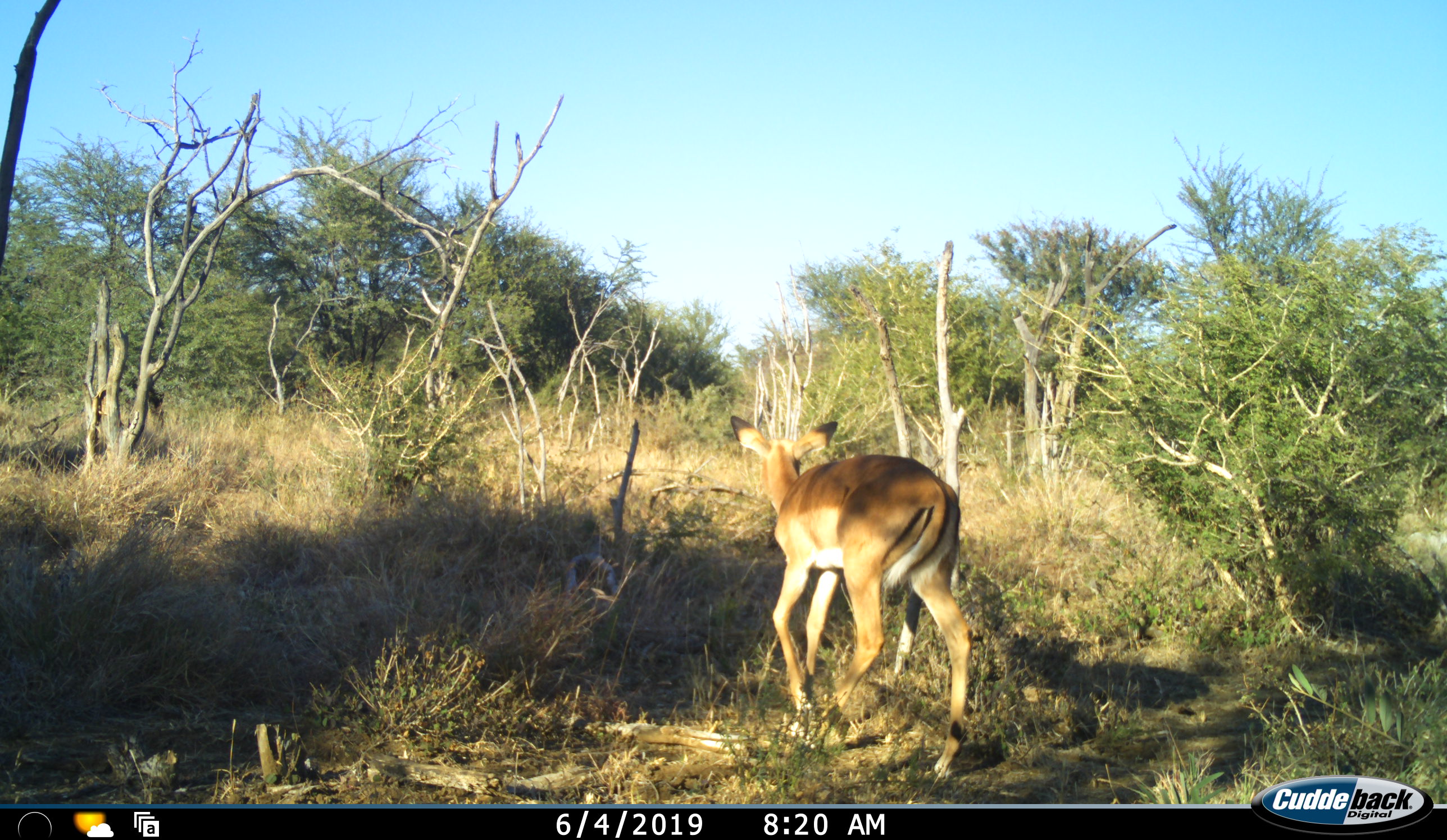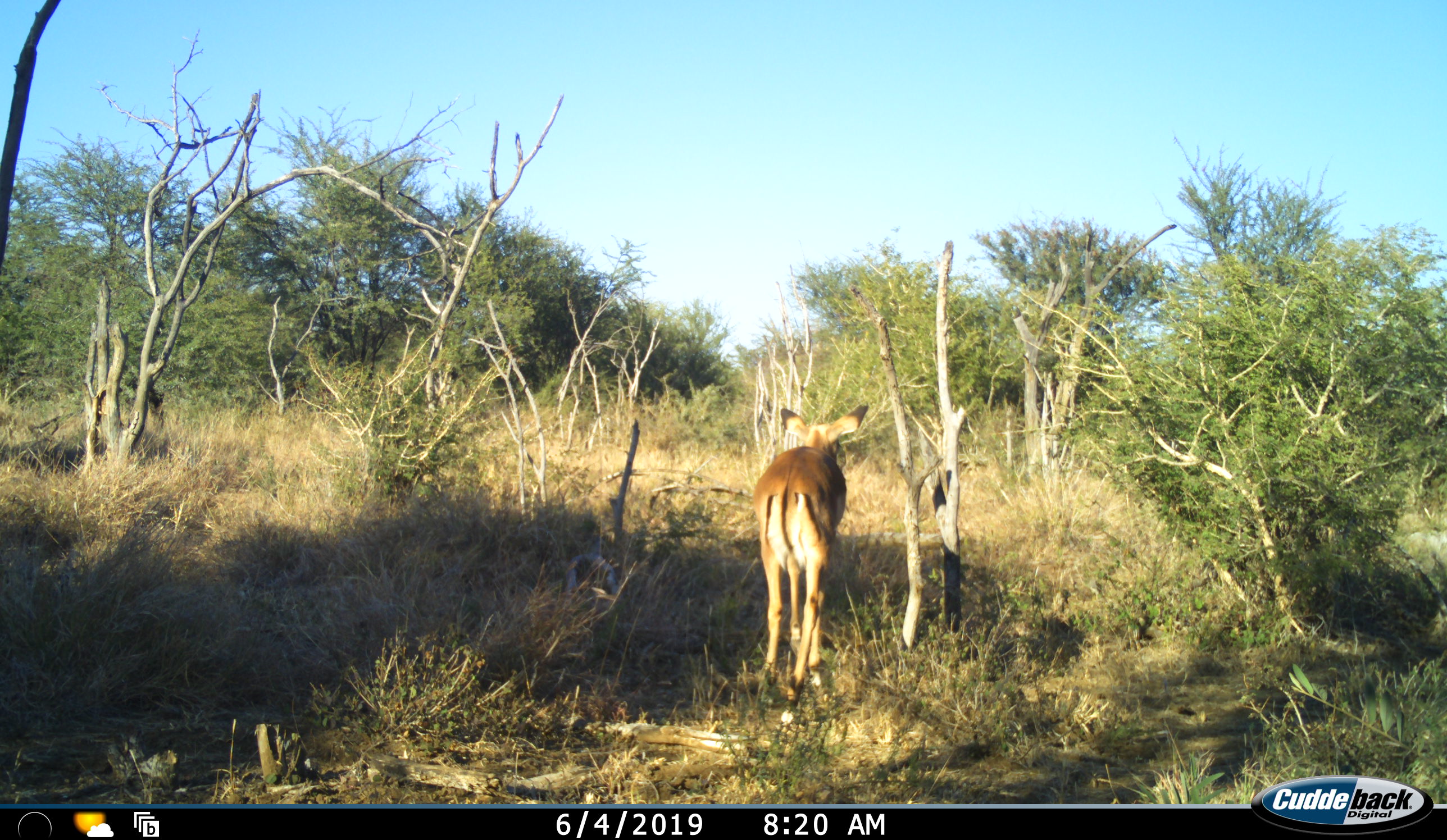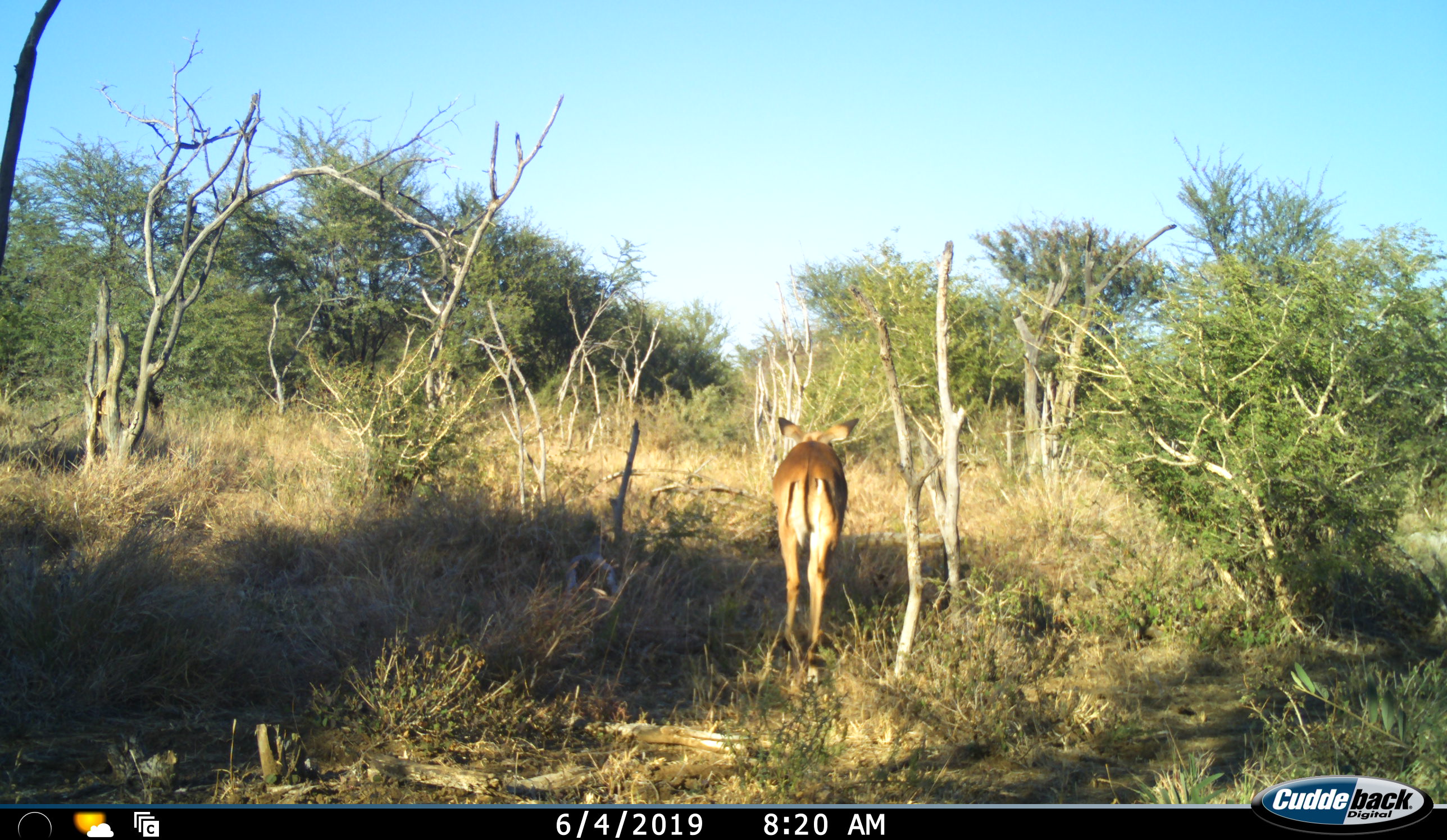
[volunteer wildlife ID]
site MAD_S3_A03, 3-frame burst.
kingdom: Animalia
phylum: Chordata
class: Mammalia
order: Artiodactyla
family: Bovidae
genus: Aepyceros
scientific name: Aepyceros melampus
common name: impala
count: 1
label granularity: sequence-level